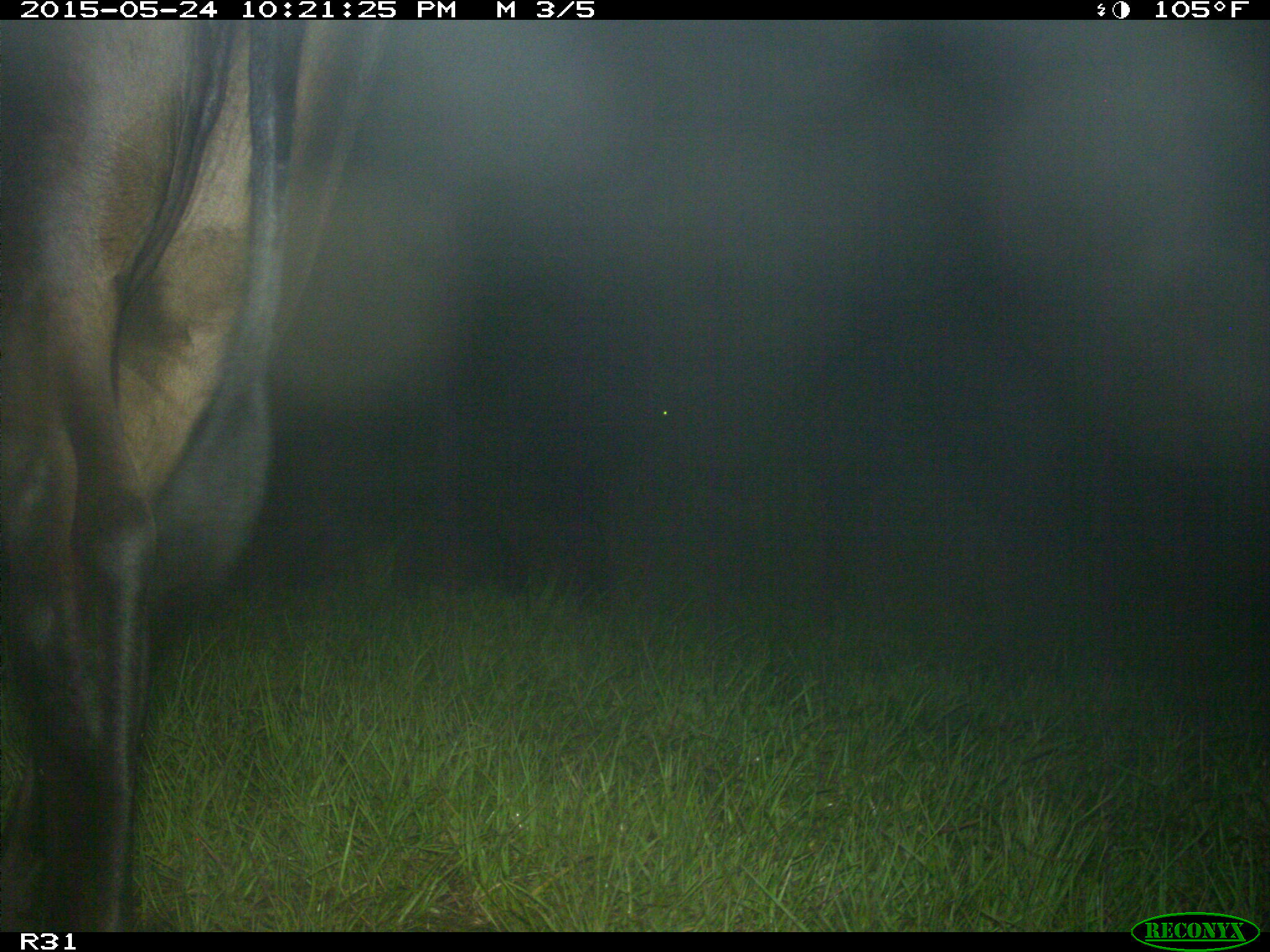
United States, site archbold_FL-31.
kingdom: Animalia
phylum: Chordata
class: Mammalia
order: Artiodactyla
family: Bovidae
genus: Bos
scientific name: Bos taurus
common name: domestic cow